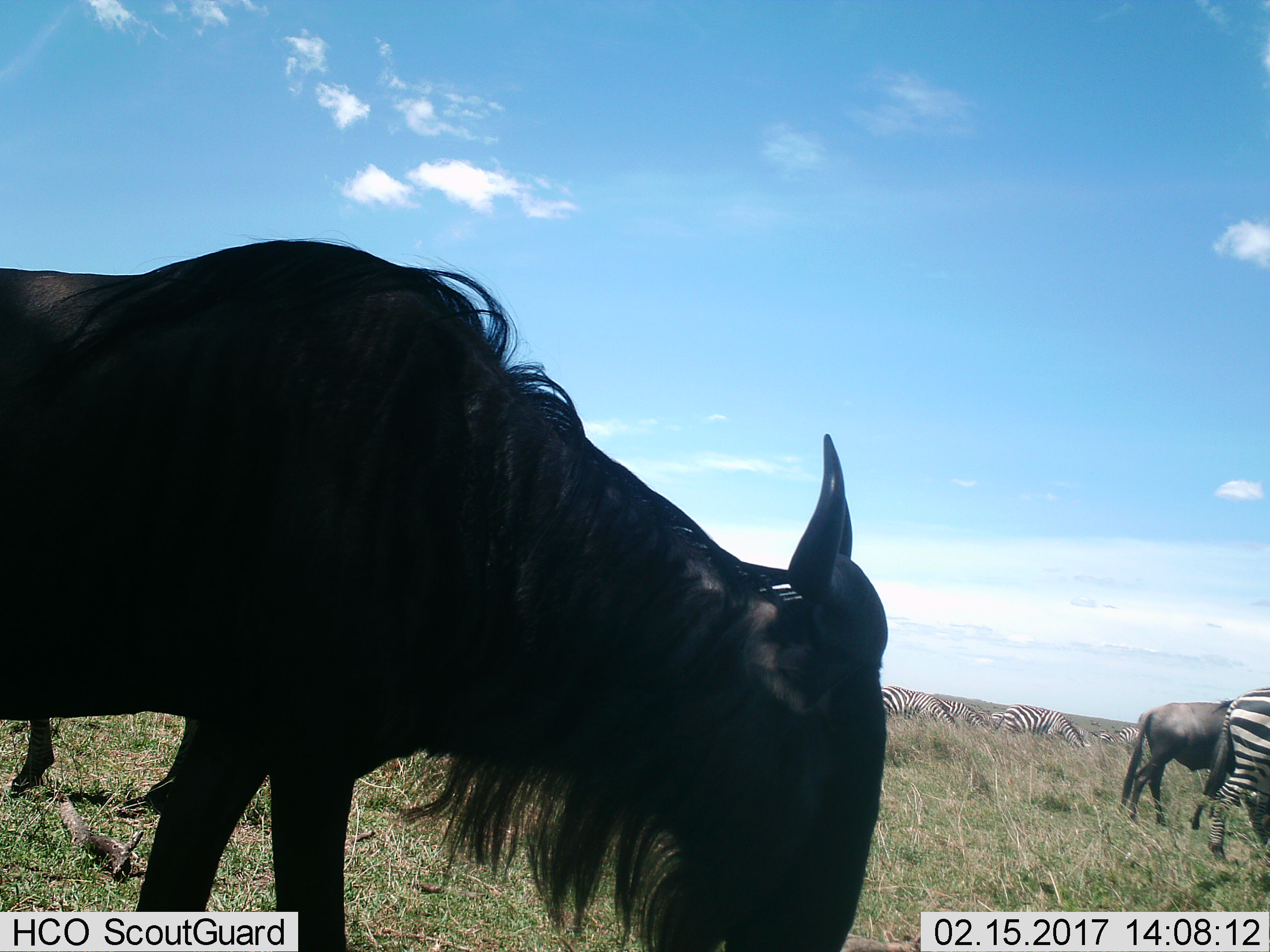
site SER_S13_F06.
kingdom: Animalia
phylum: Chordata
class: Mammalia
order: Artiodactyla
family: Bovidae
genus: Connochaetes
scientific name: Connochaetes taurinus taurinus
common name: blue wildebeest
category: wildebeestblue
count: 2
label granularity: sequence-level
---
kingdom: Animalia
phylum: Chordata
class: Mammalia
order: Perissodactyla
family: Equidae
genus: Equus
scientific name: Equus quagga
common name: plains zebra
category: zebraplains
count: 7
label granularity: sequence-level